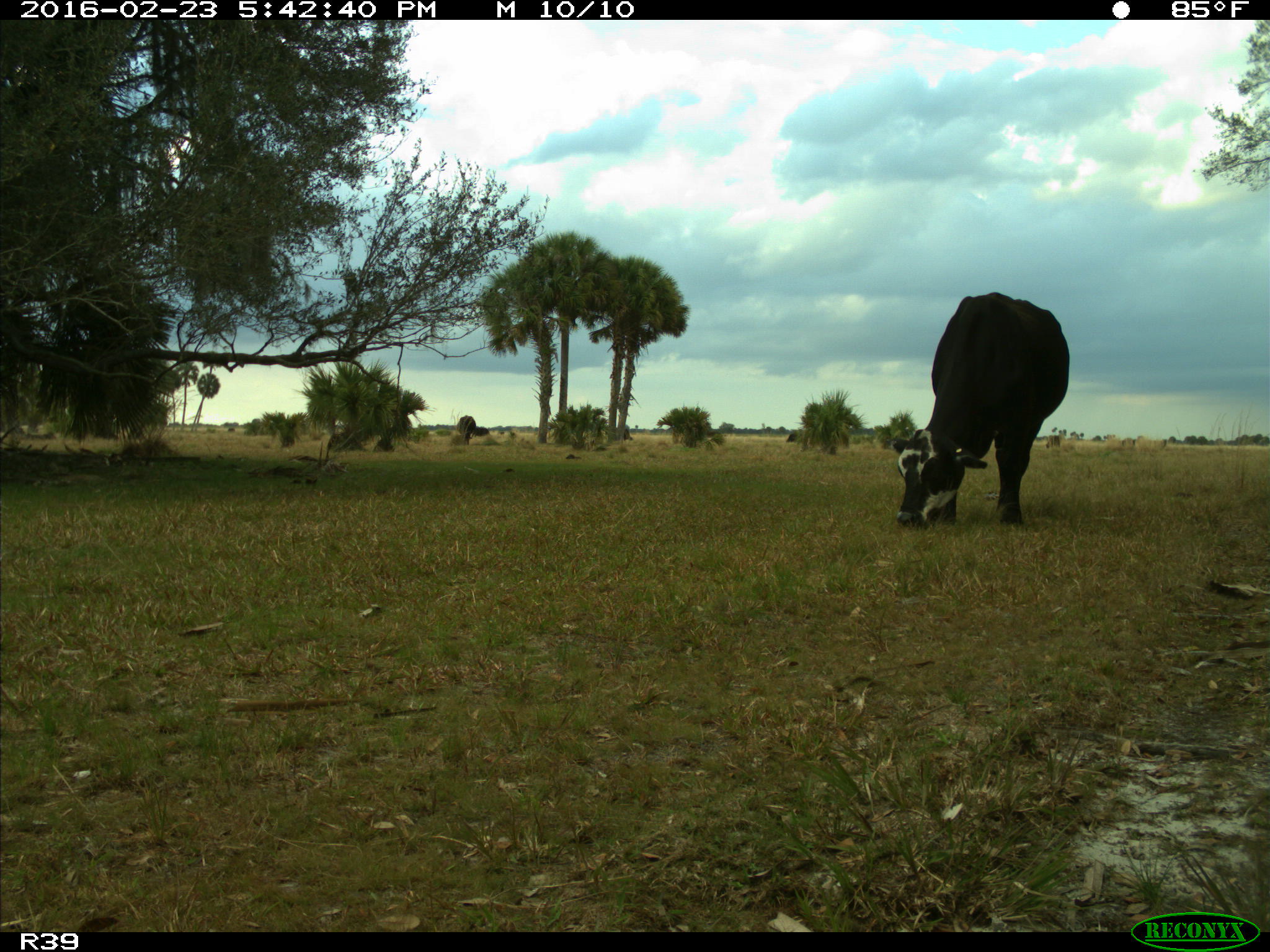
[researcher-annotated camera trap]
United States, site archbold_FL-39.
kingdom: Animalia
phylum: Chordata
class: Mammalia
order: Artiodactyla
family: Bovidae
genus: Bos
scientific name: Bos taurus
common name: domestic cow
Bos taurus (domestic cow).